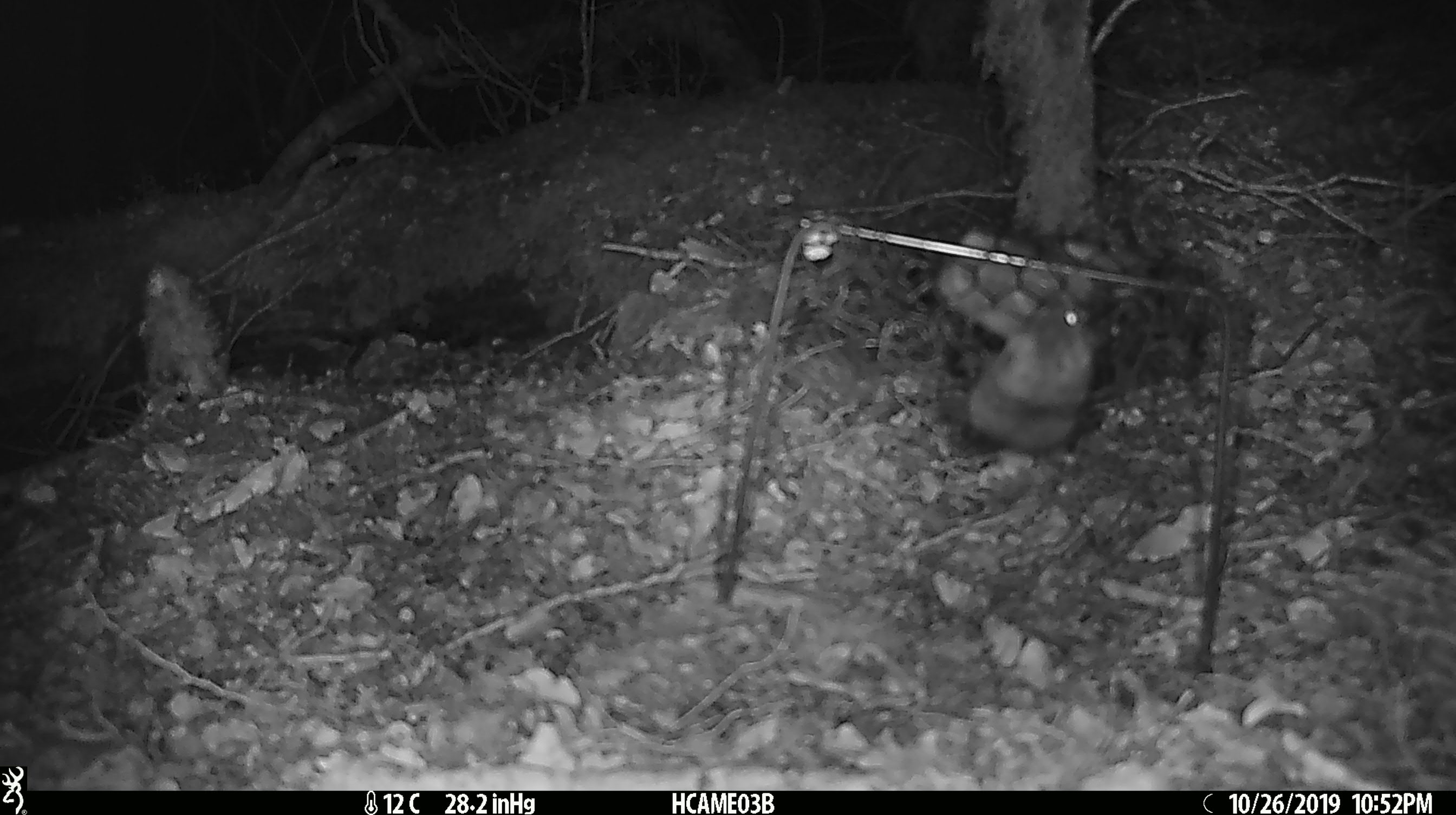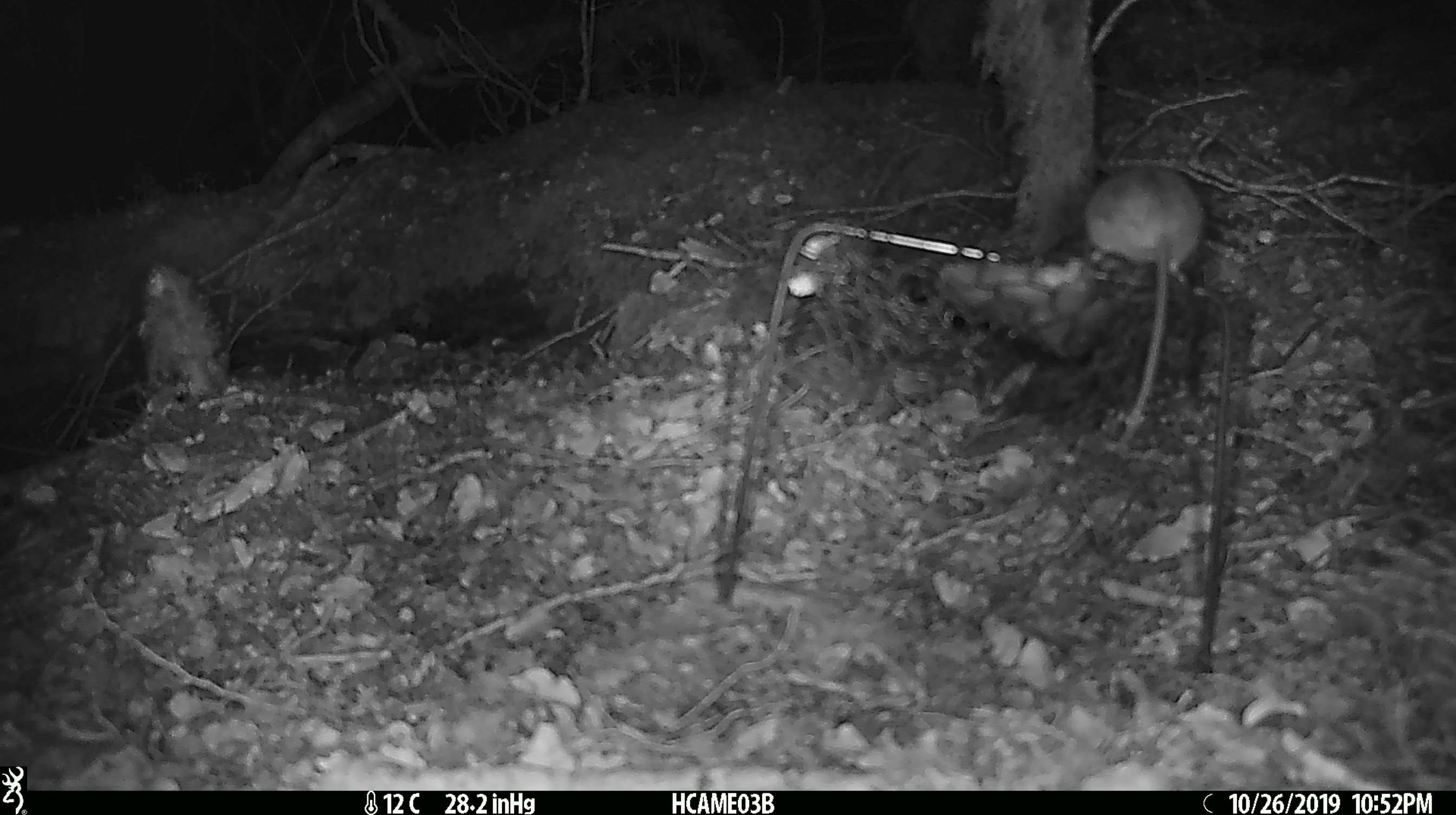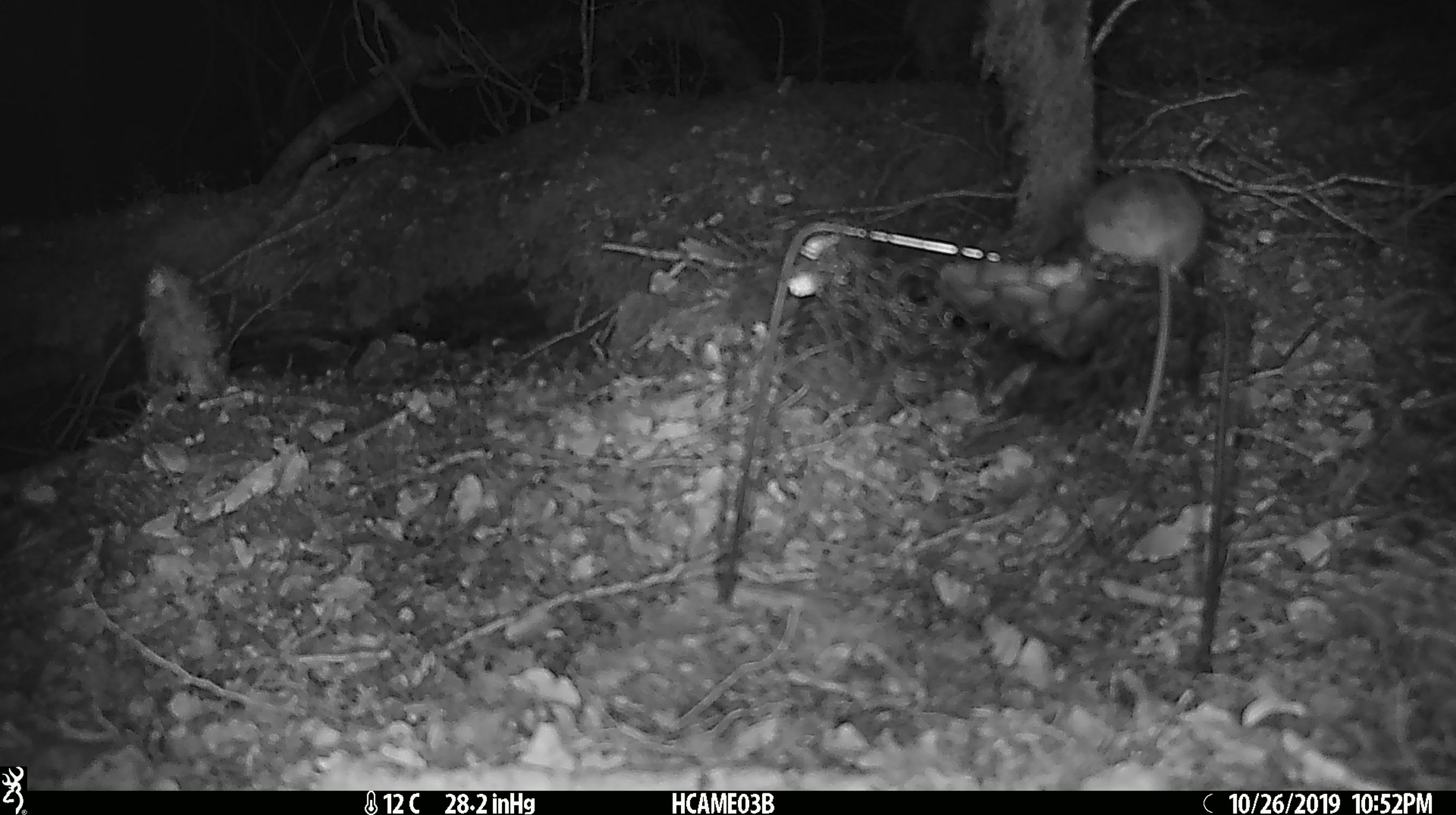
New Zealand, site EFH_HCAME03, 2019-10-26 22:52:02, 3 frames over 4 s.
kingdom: Animalia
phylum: Chordata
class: Mammalia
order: Rodentia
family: Muridae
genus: Mus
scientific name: Mus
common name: mouse